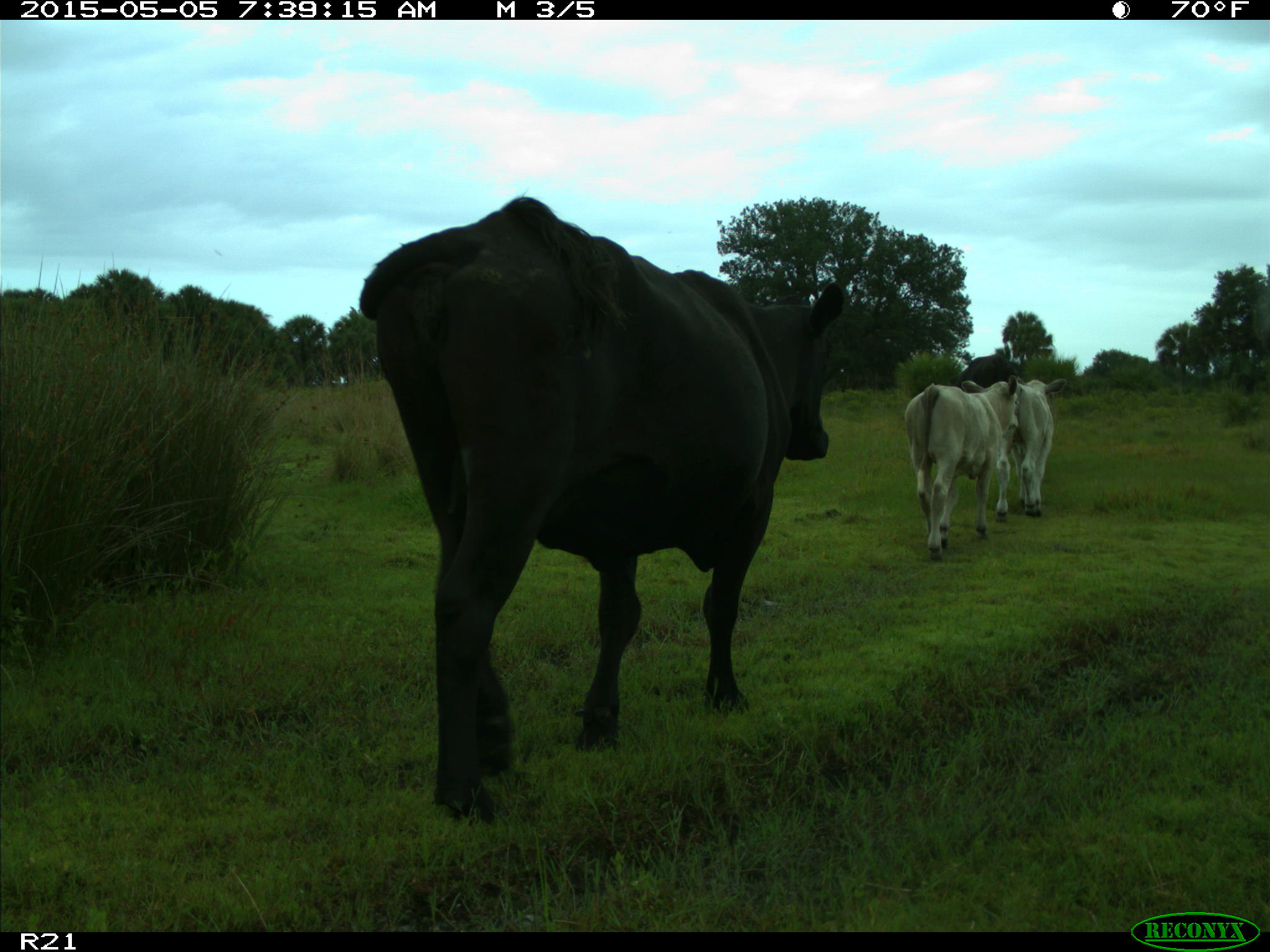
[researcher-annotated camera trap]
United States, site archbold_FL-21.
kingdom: Animalia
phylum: Chordata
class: Mammalia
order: Artiodactyla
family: Bovidae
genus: Bos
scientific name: Bos taurus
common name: domestic cow